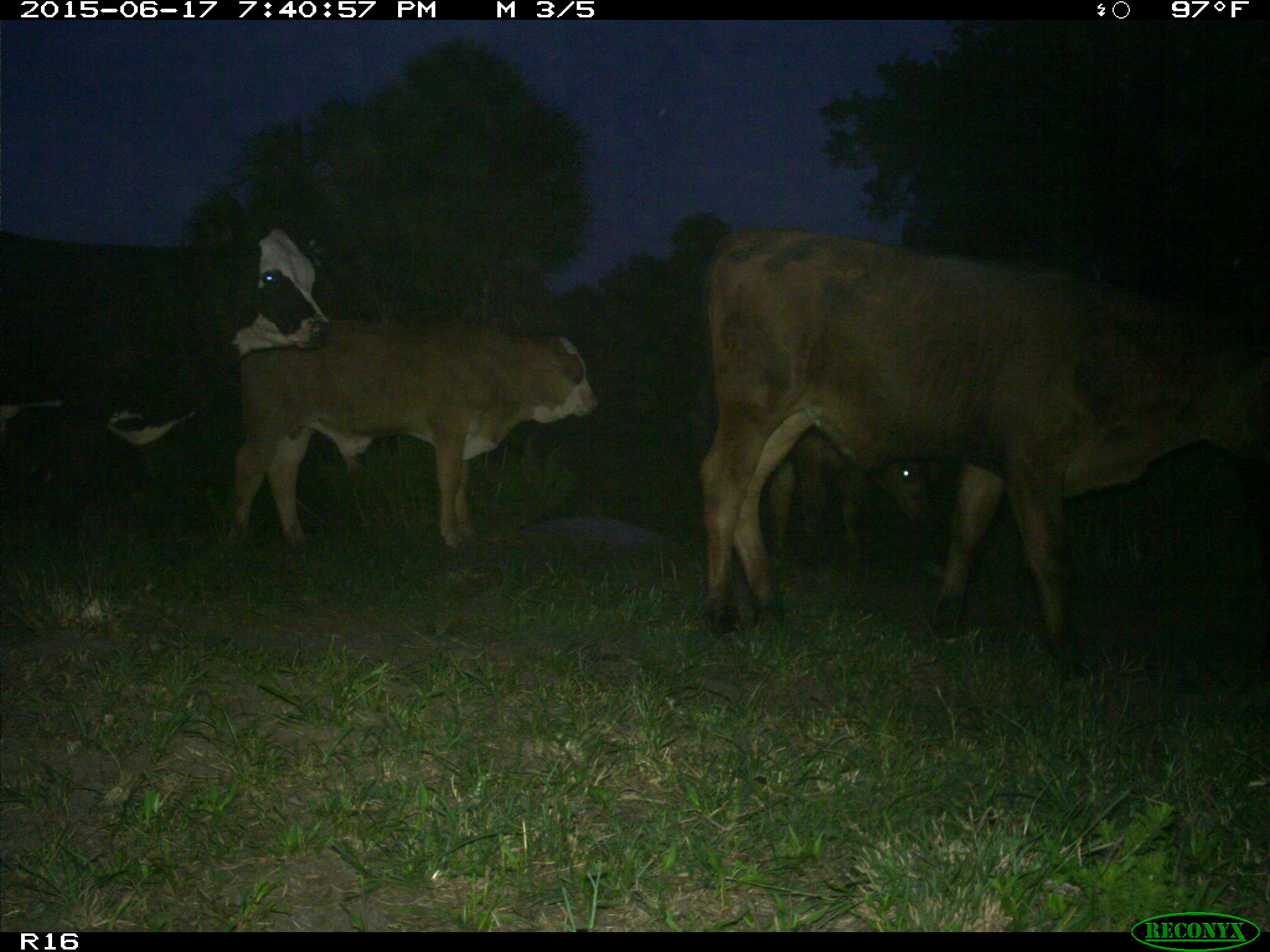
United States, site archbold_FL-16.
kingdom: Animalia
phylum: Chordata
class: Mammalia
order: Artiodactyla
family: Bovidae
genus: Bos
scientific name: Bos taurus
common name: domestic cow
Bos taurus (domestic cow).